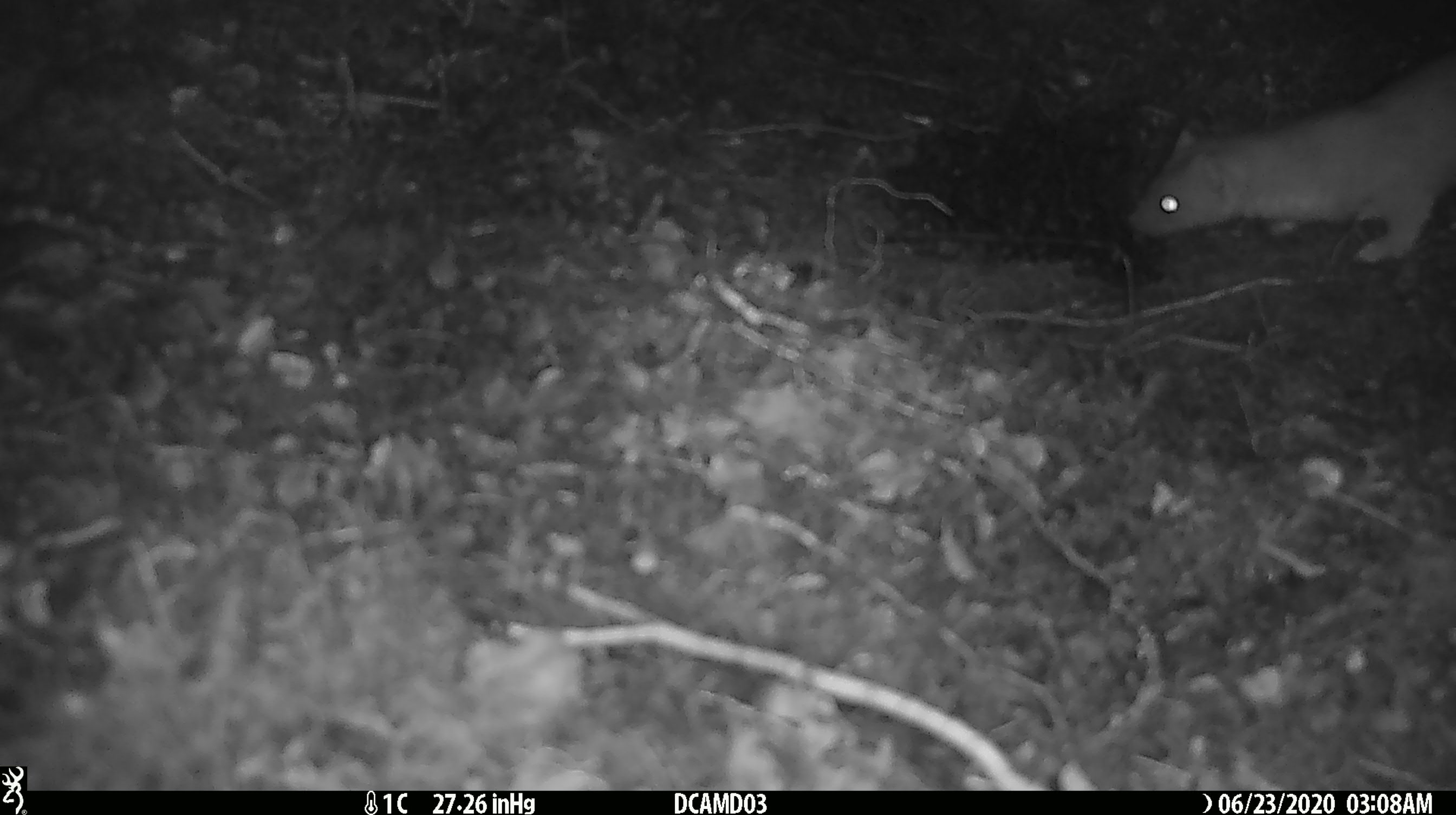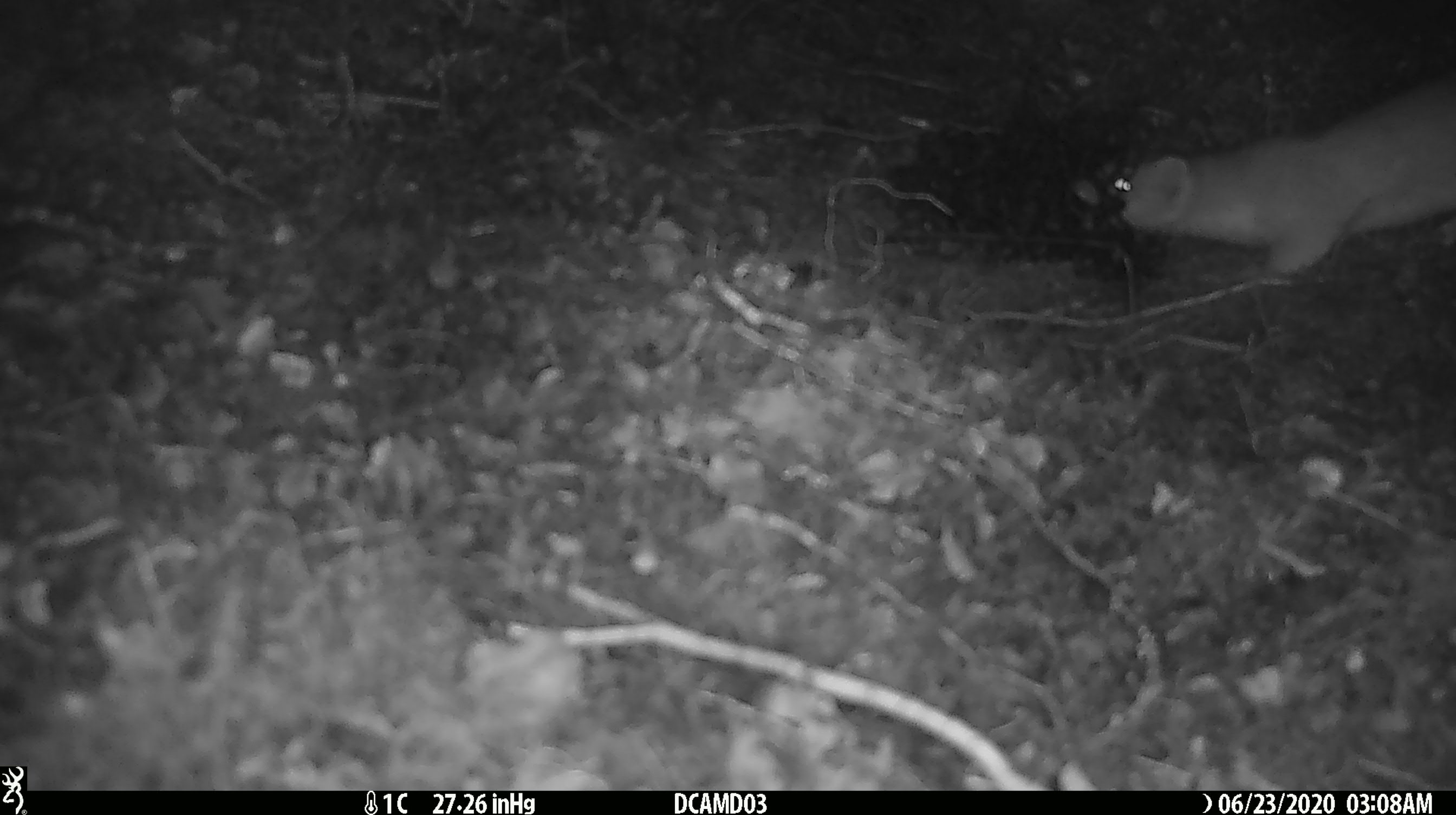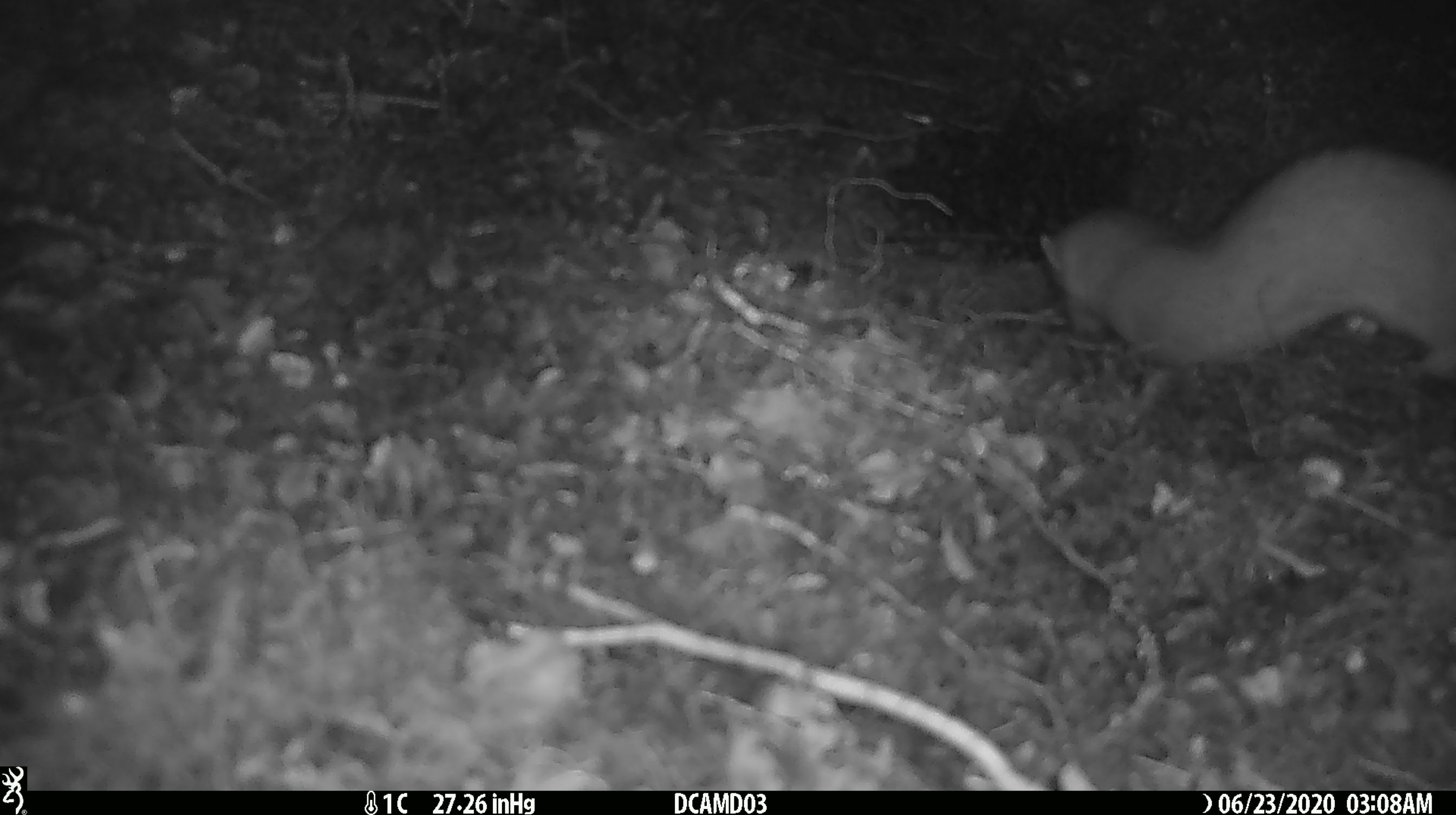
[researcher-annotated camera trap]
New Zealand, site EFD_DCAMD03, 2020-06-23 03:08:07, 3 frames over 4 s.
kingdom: Animalia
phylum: Chordata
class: Mammalia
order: Carnivora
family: Mustelidae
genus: Mustela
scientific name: Mustela erminea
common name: stoat